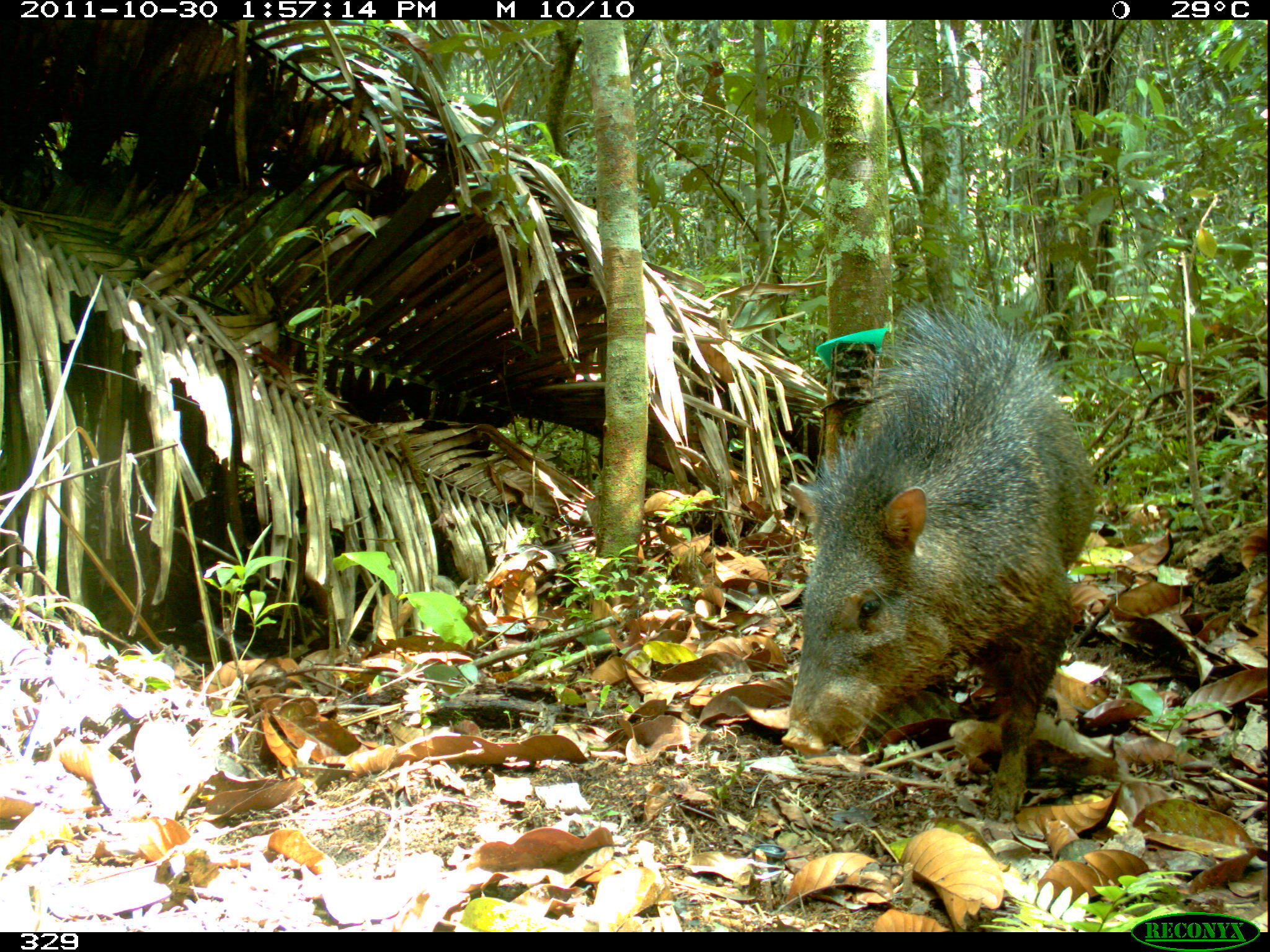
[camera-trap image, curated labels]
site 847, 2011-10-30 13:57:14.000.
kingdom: Animalia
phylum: Chordata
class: Mammalia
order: Artiodactyla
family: Tayassuidae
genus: Pecari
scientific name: Pecari tajacu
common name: collared peccary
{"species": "Pecari tajacu (collared peccary)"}